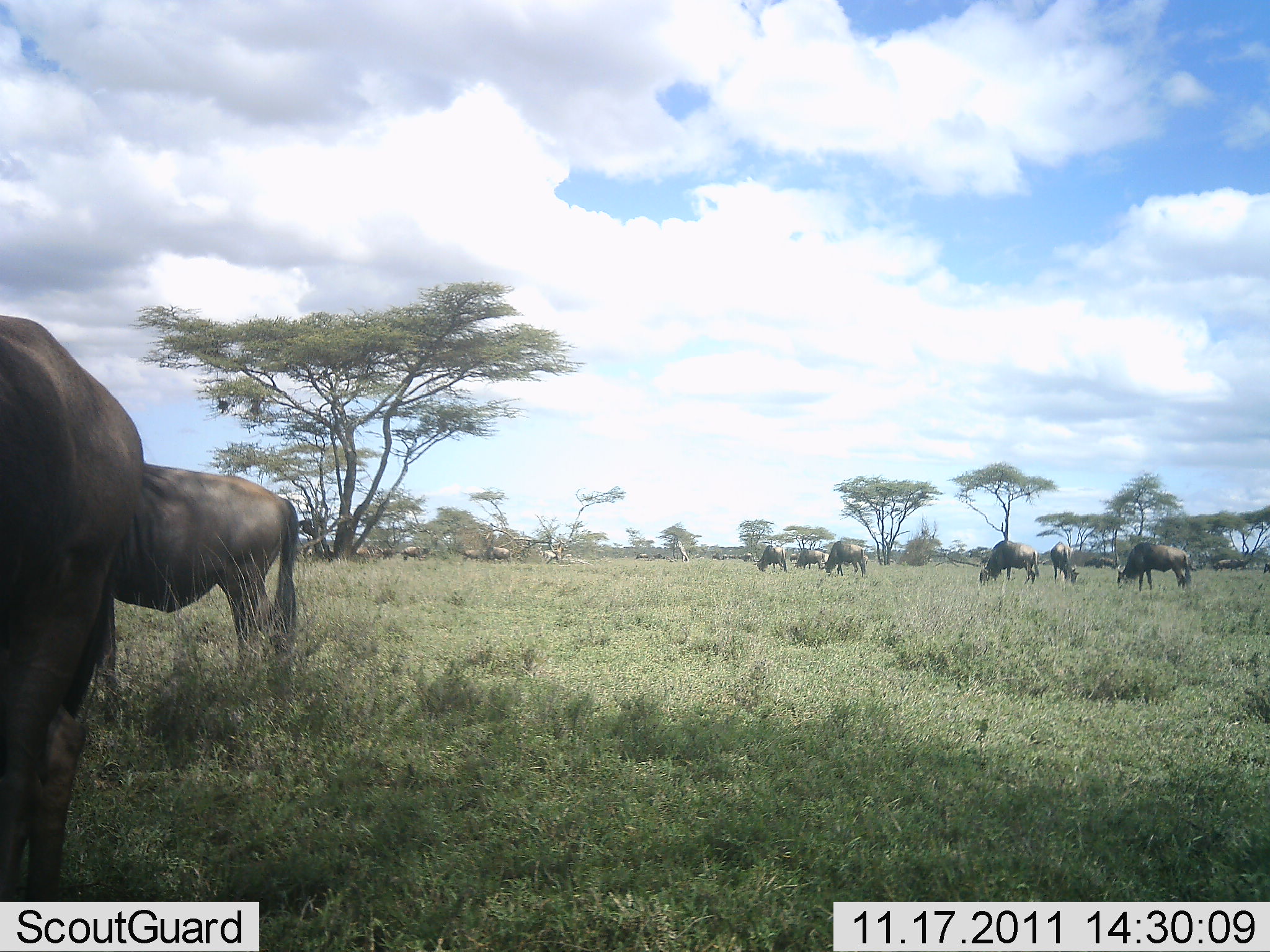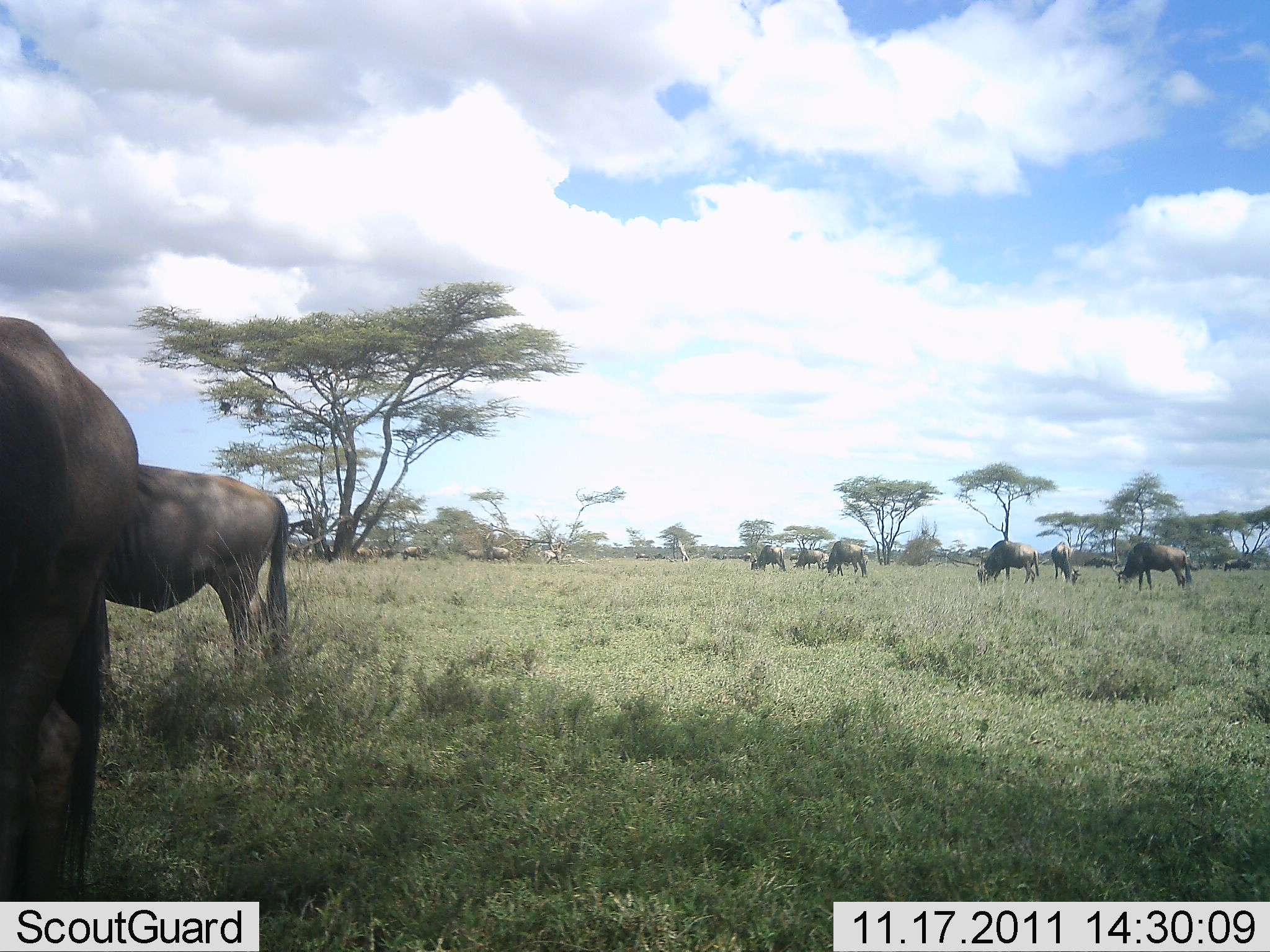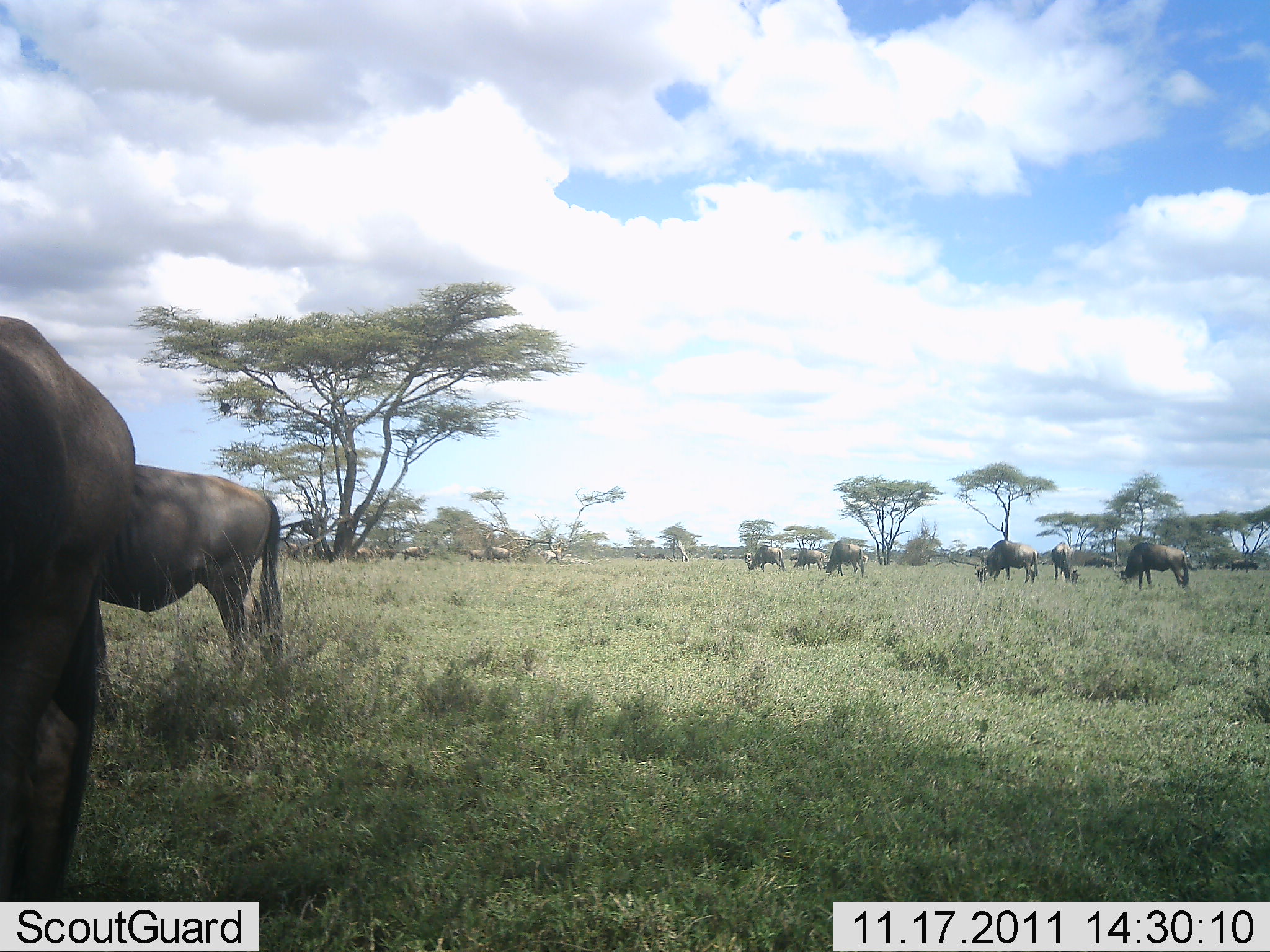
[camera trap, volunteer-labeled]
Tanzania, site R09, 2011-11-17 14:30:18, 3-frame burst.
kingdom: Animalia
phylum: Chordata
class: Mammalia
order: Artiodactyla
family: Bovidae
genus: Connochaetes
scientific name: Connochaetes taurinus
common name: blue wildebeest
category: wildebeest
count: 11-50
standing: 36%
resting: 7%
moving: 14%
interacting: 0%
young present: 0%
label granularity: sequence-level